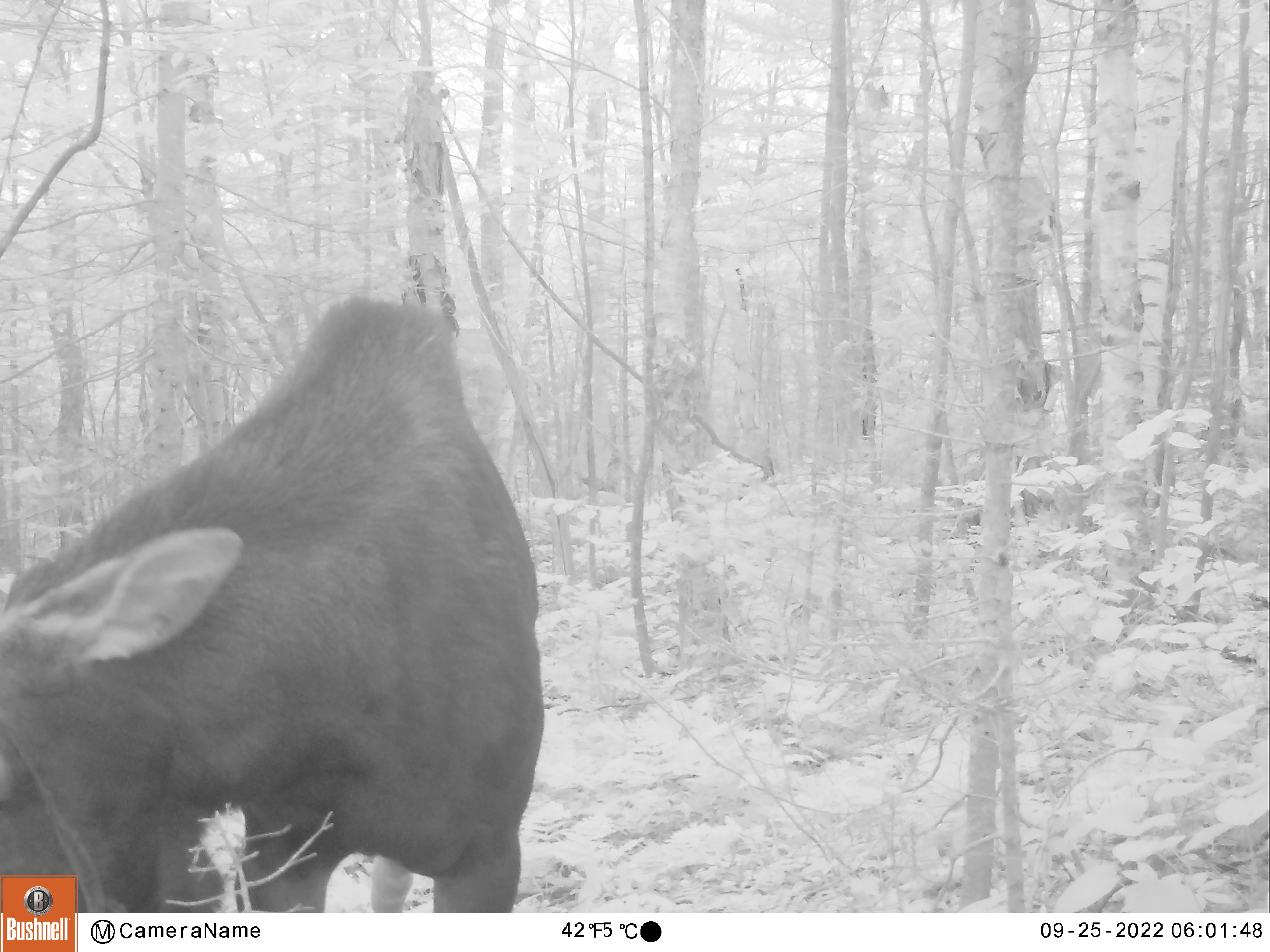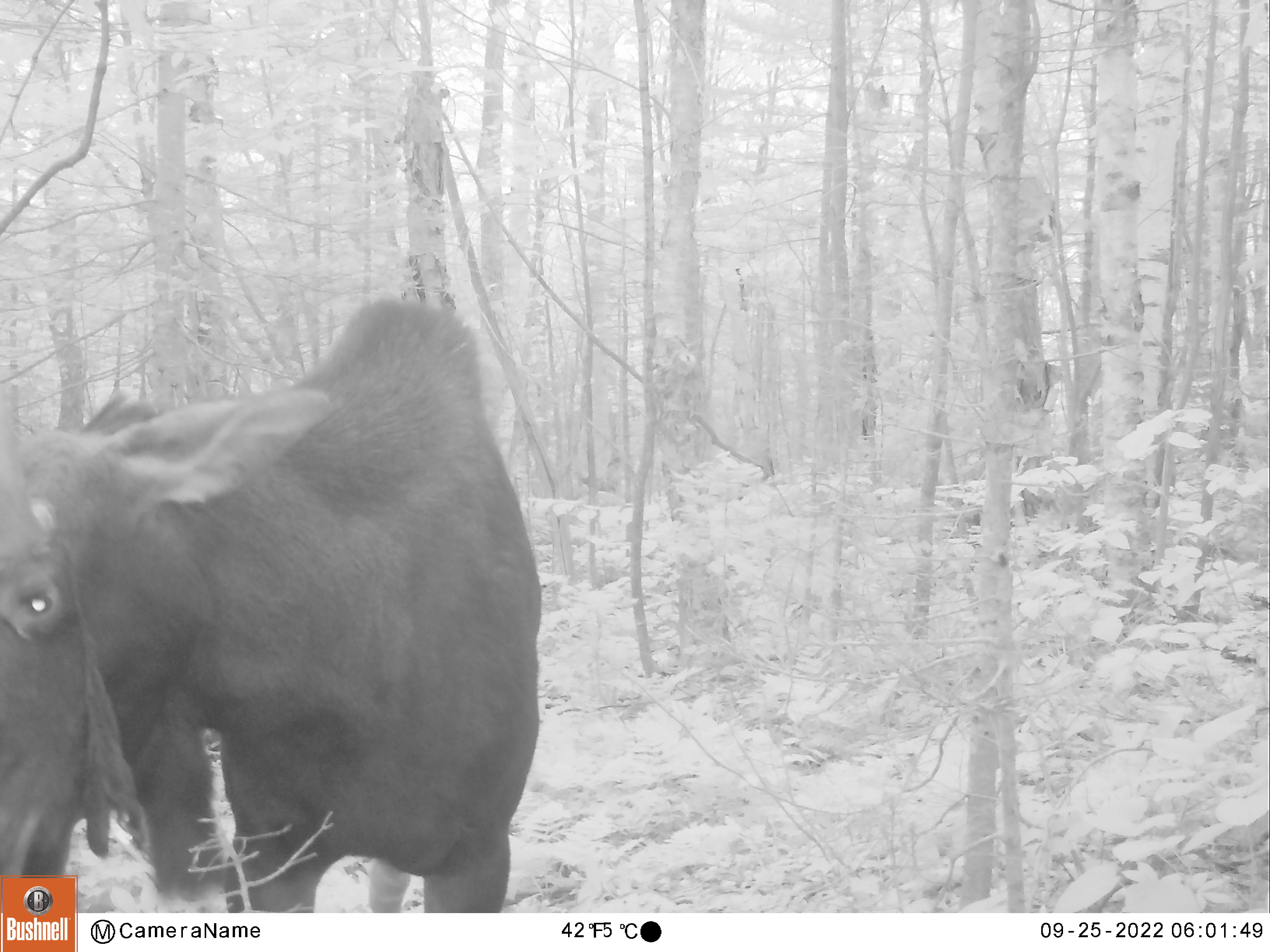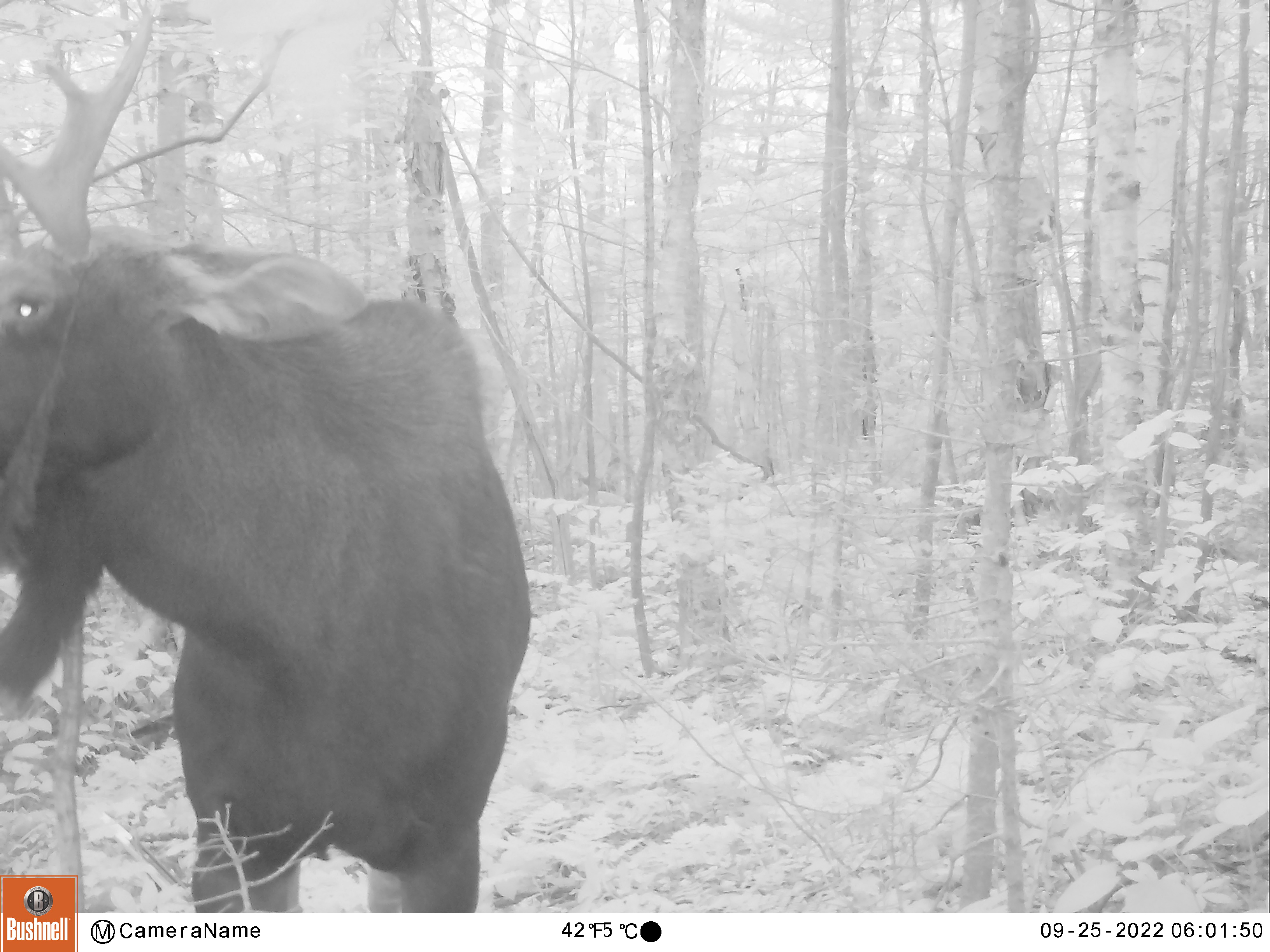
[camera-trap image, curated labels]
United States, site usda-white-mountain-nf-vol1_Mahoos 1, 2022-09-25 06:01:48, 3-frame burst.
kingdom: Animalia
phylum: Chordata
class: Mammalia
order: Artiodactyla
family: Cervidae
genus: Alces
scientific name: Alces alces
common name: moose